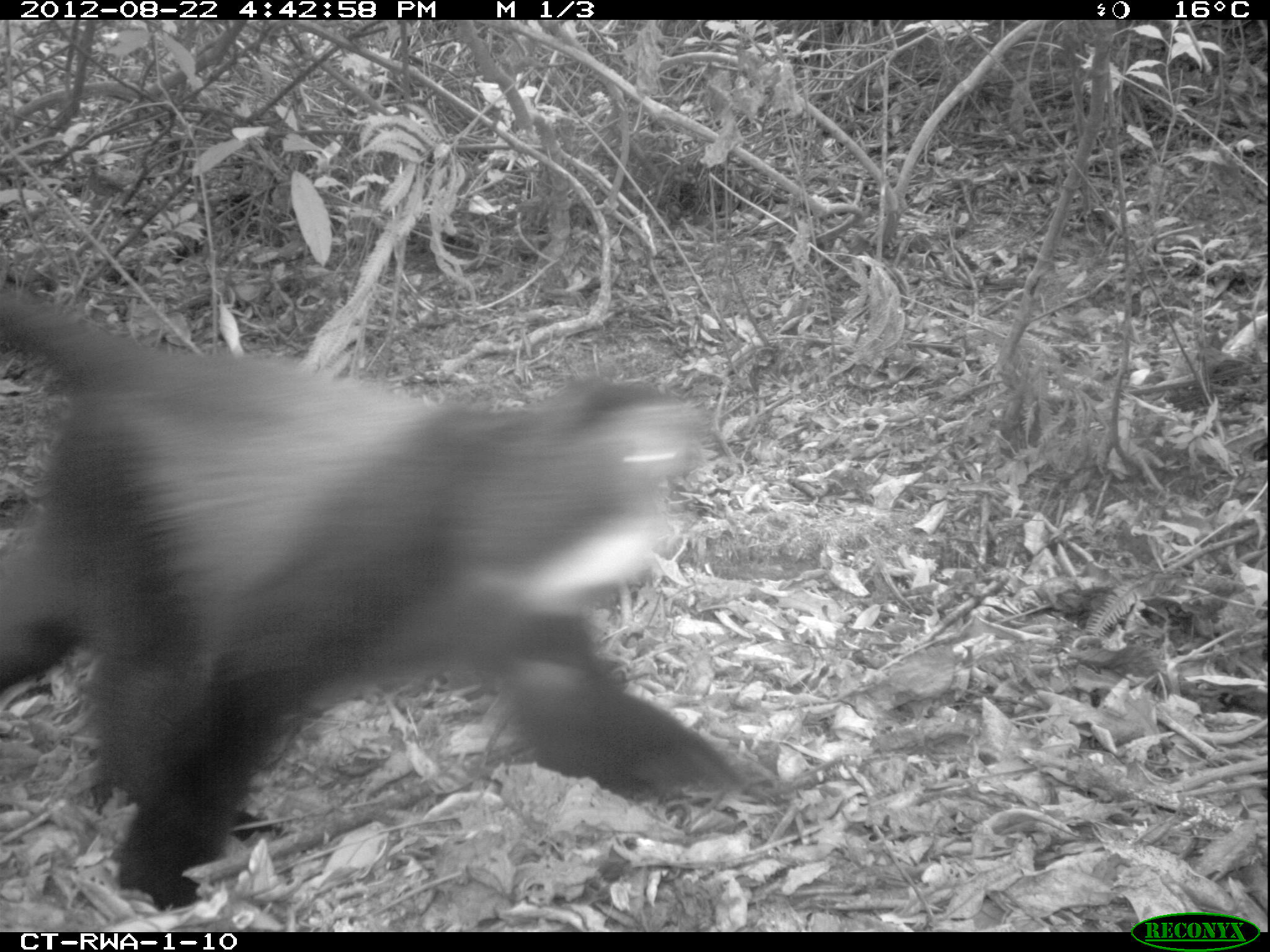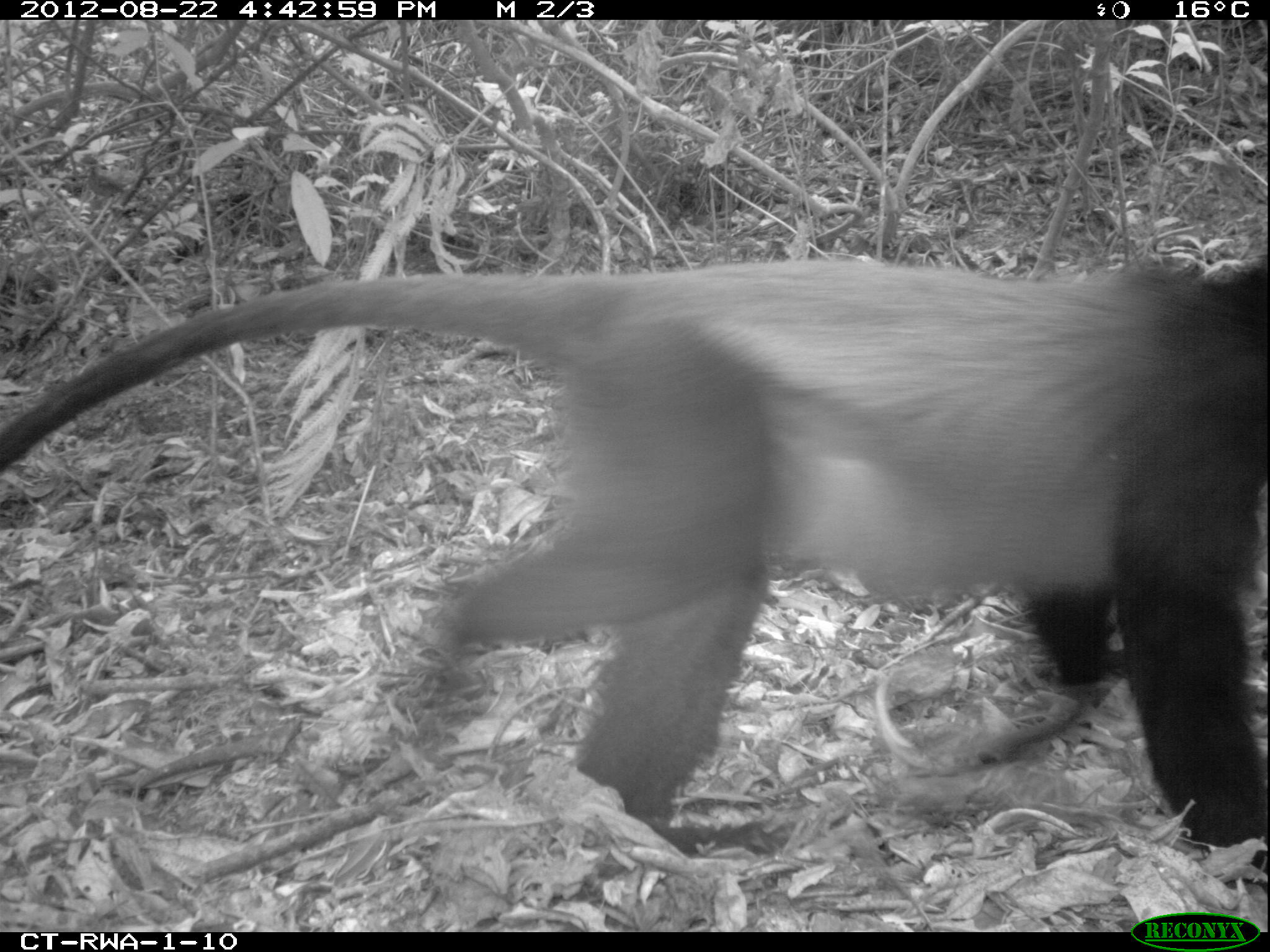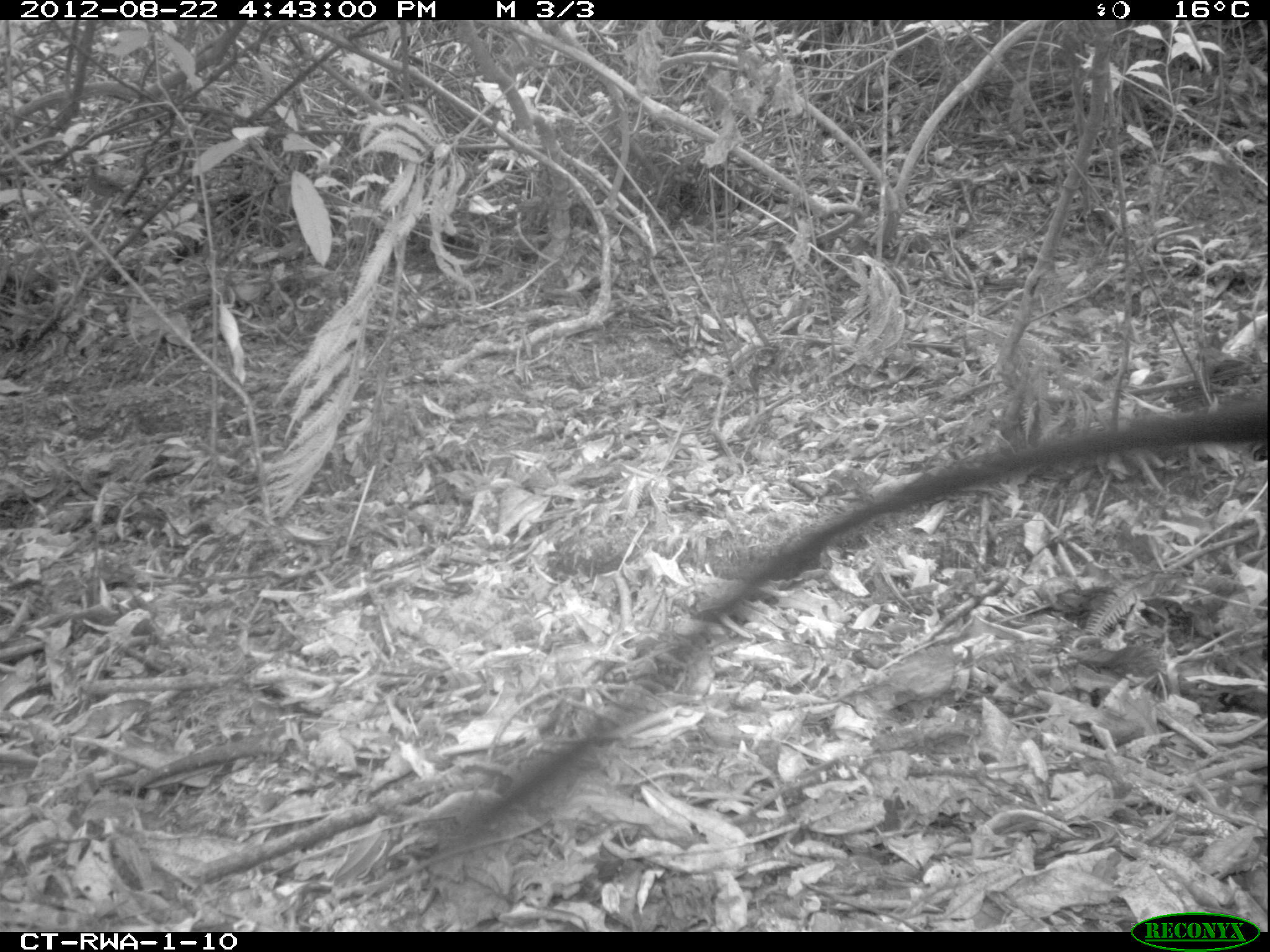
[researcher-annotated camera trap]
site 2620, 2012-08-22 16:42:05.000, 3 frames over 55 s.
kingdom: Animalia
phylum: Chordata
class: Mammalia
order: Primates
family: Cercopithecidae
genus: Cercopithecus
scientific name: Cercopithecus mitis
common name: blue monkey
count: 1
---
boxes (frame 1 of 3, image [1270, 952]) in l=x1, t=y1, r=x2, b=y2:
cercopithecus mitis: l=0, t=282, r=751, b=911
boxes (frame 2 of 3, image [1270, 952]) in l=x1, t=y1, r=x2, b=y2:
cercopithecus mitis: l=3, t=258, r=1265, b=853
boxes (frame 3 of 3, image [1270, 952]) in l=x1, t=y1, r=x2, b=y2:
cercopithecus mitis: l=431, t=395, r=1269, b=894